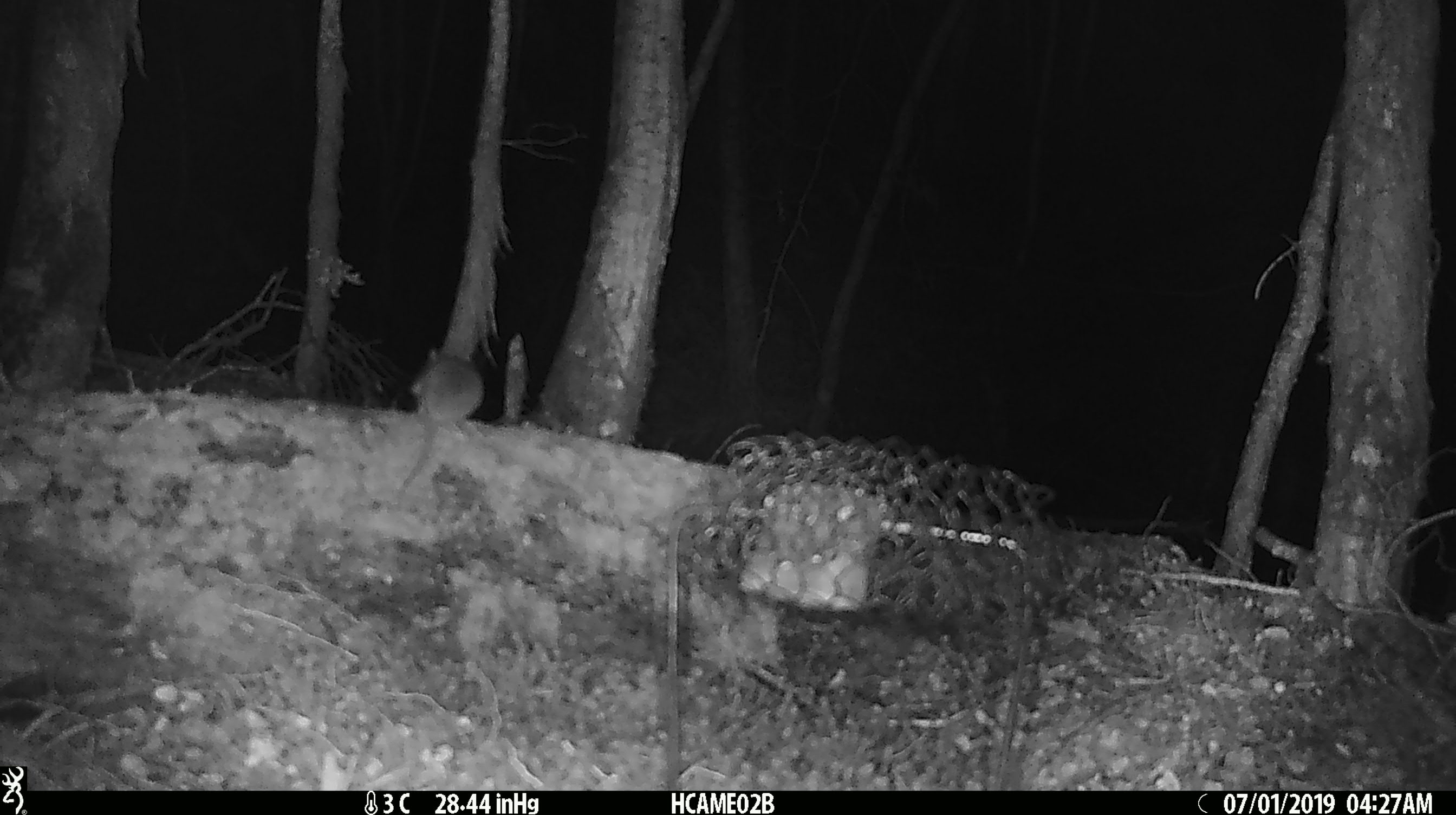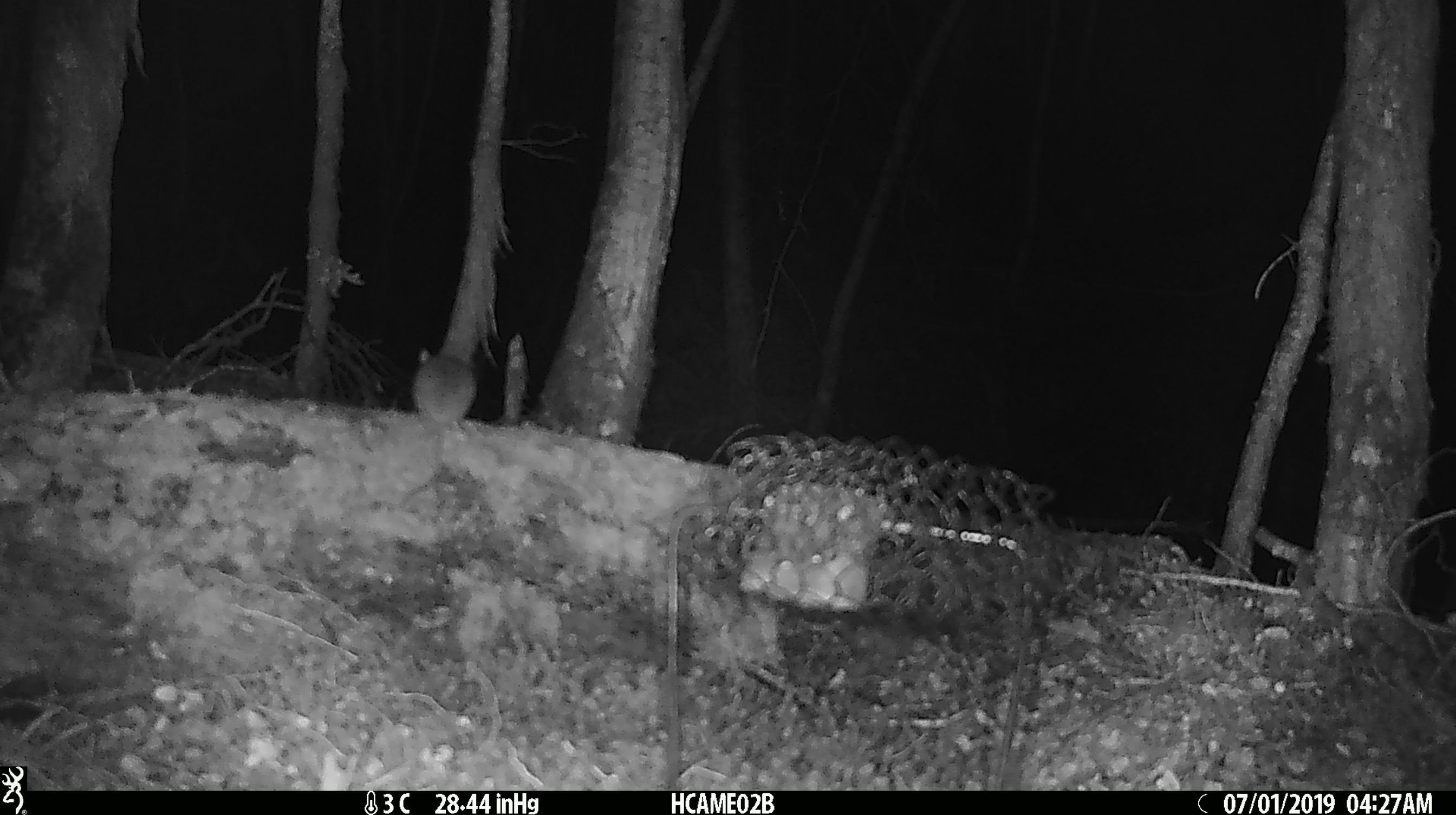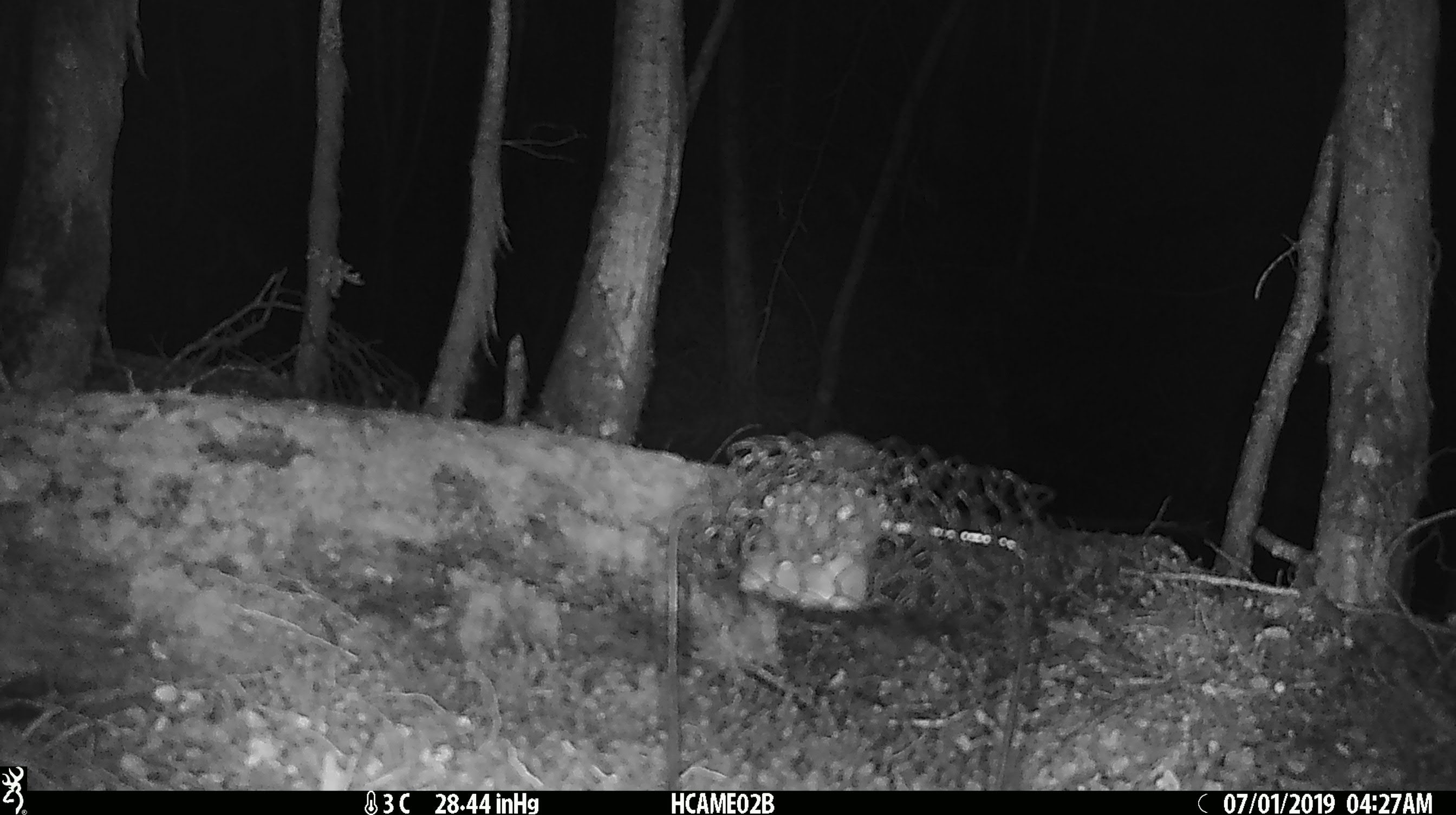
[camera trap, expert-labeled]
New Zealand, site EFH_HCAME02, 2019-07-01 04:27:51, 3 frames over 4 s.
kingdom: Animalia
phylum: Chordata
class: Mammalia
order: Rodentia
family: Muridae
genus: Mus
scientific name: Mus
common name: mouse